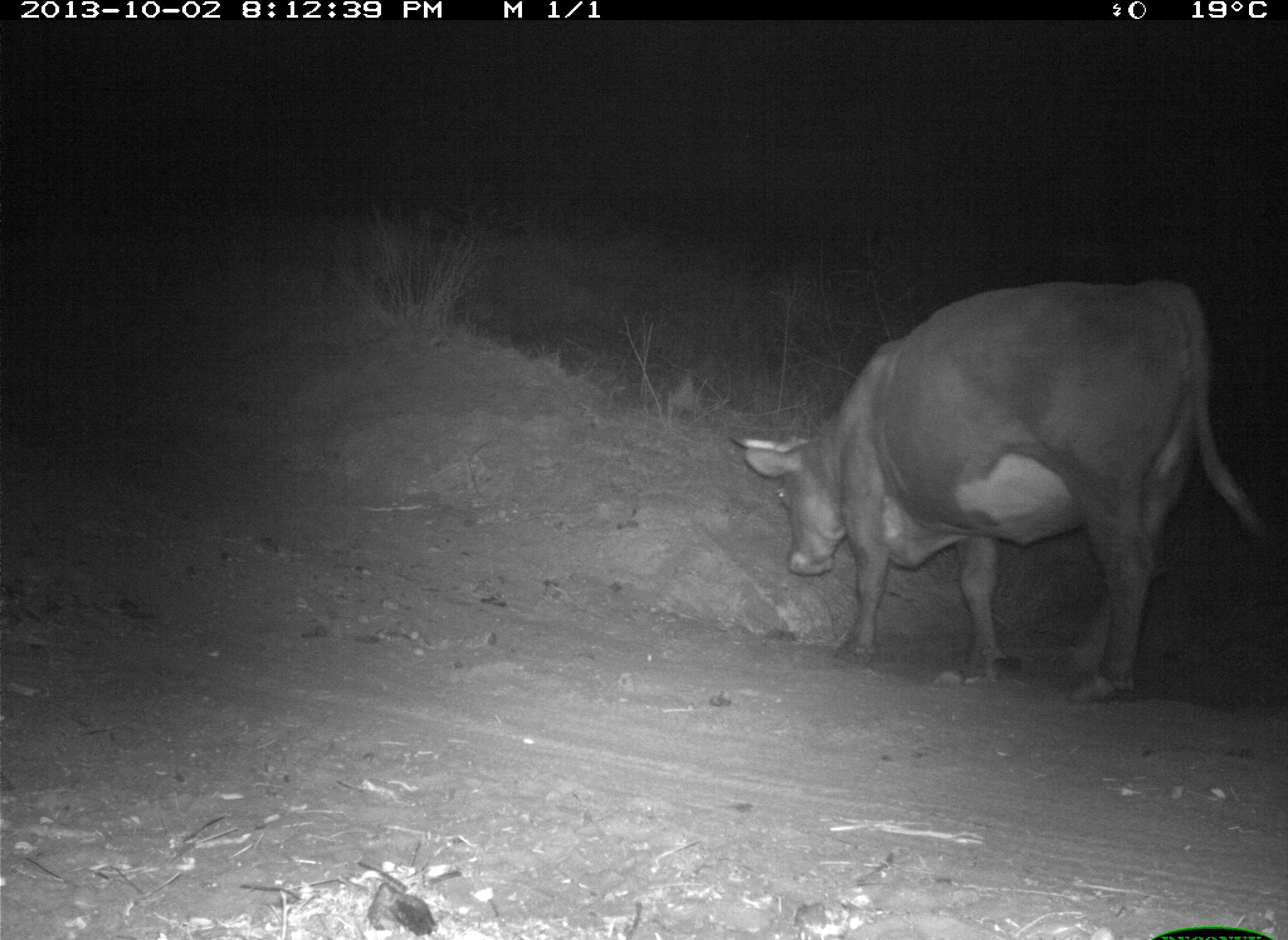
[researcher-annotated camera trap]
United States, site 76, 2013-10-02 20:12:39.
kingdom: Animalia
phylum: Chordata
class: Mammalia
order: Artiodactyla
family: Bovidae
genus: Bos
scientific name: Bos taurus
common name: cow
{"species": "cow (Bos taurus)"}